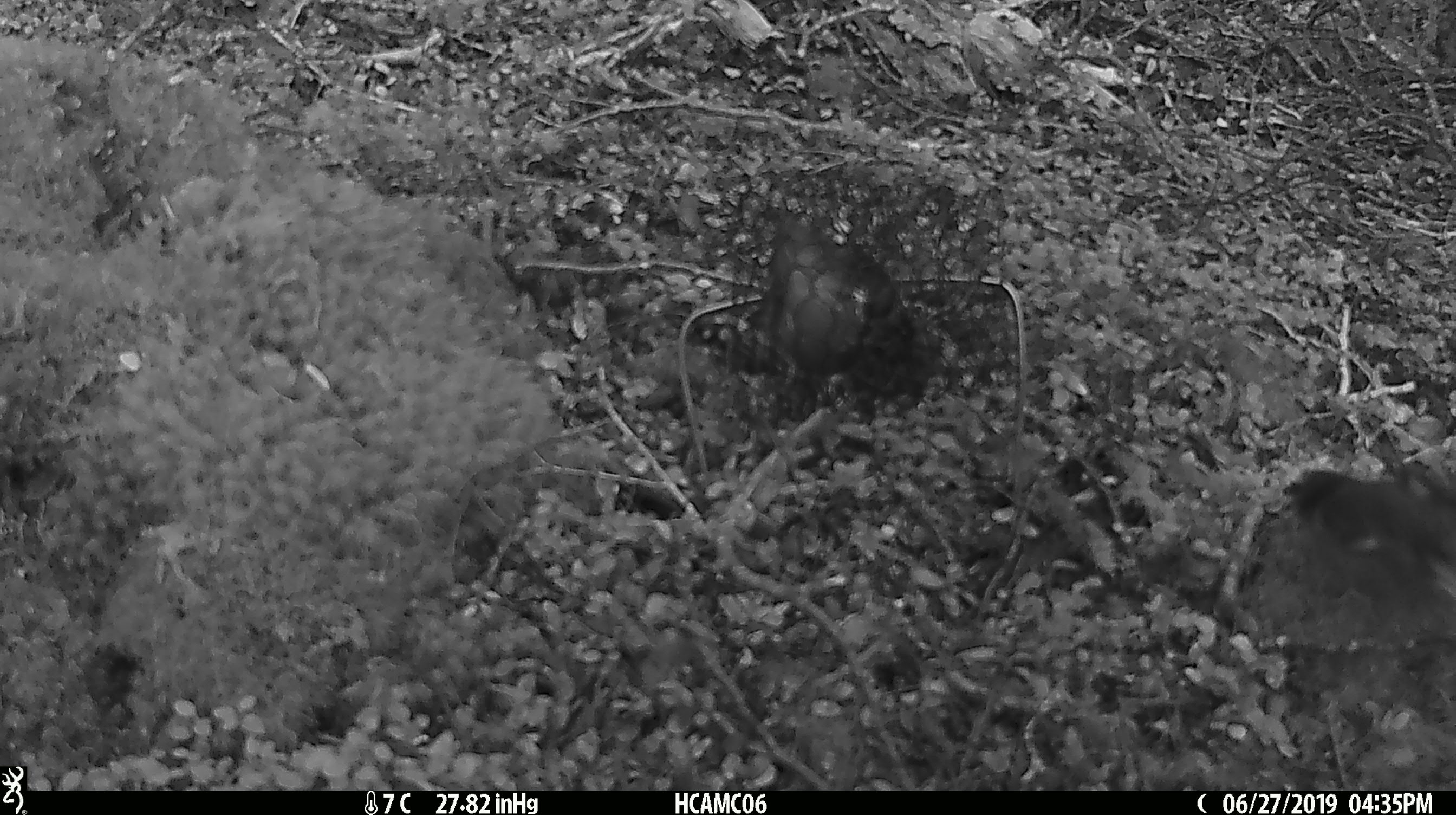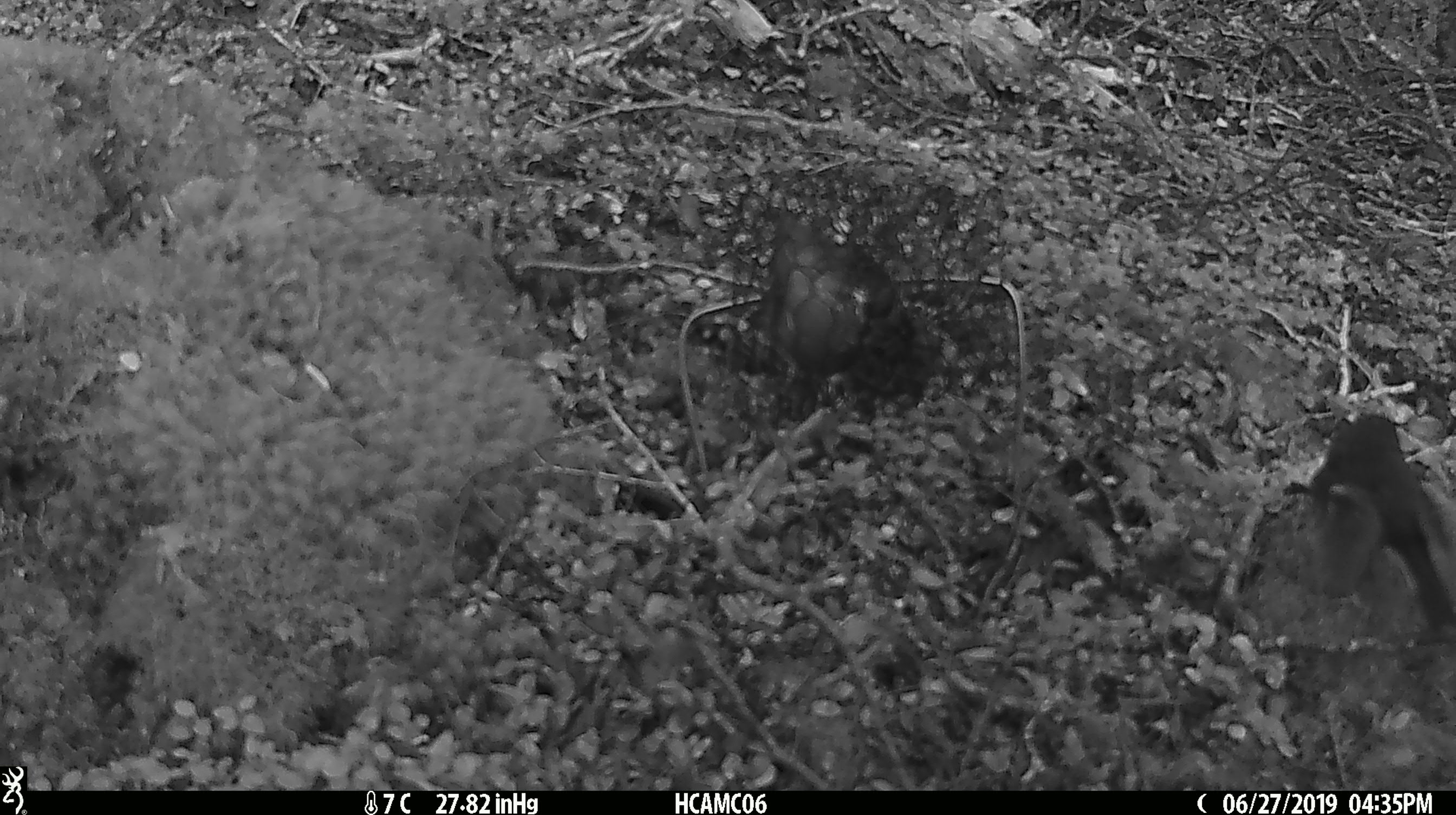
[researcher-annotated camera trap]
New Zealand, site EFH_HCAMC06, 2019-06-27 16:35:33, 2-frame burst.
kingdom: Animalia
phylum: Chordata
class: Aves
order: Passeriformes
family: Petroicidae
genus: Petroica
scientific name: Petroica macrocephala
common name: tomtit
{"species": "tomtit (Petroica macrocephala)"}